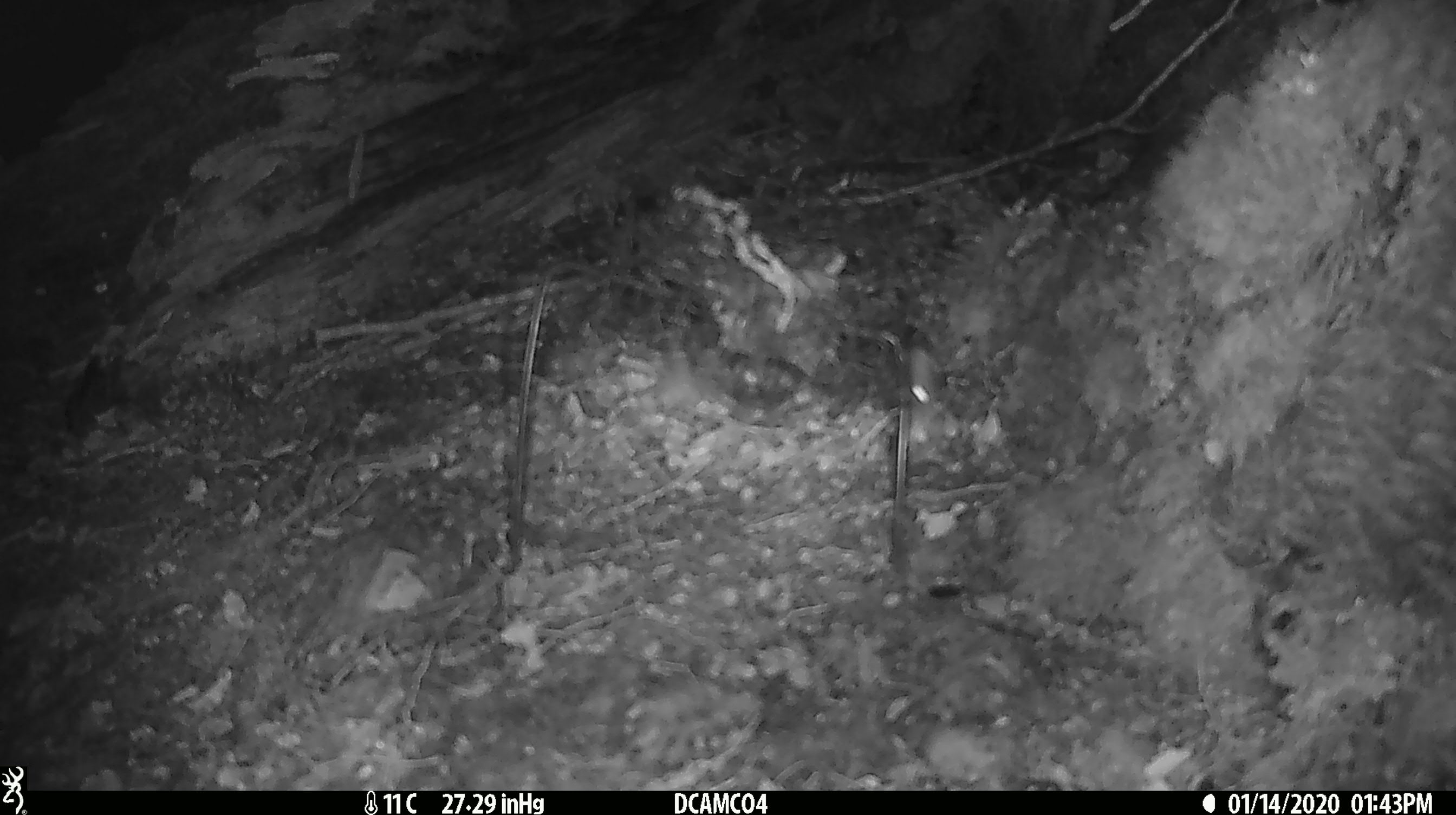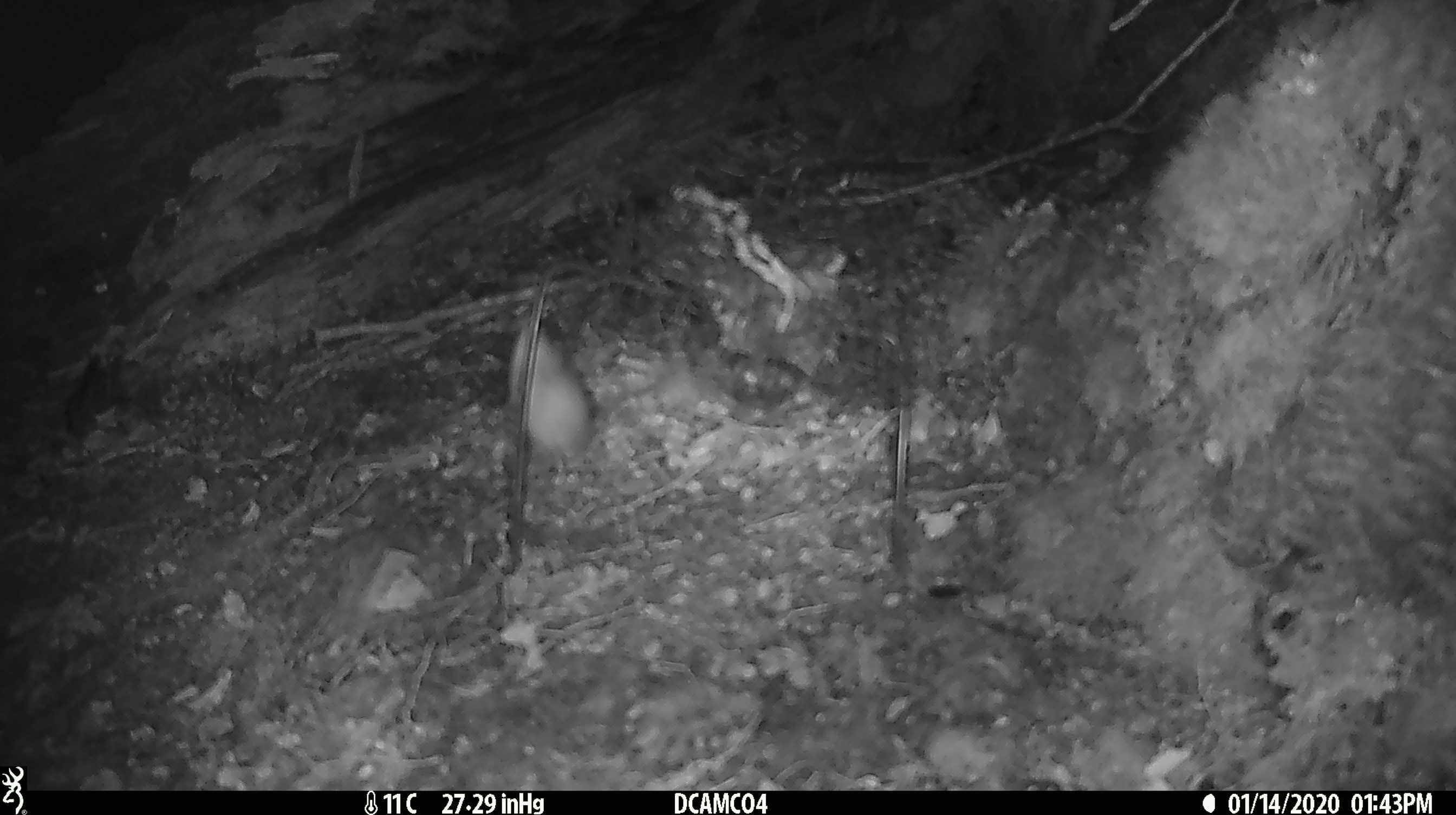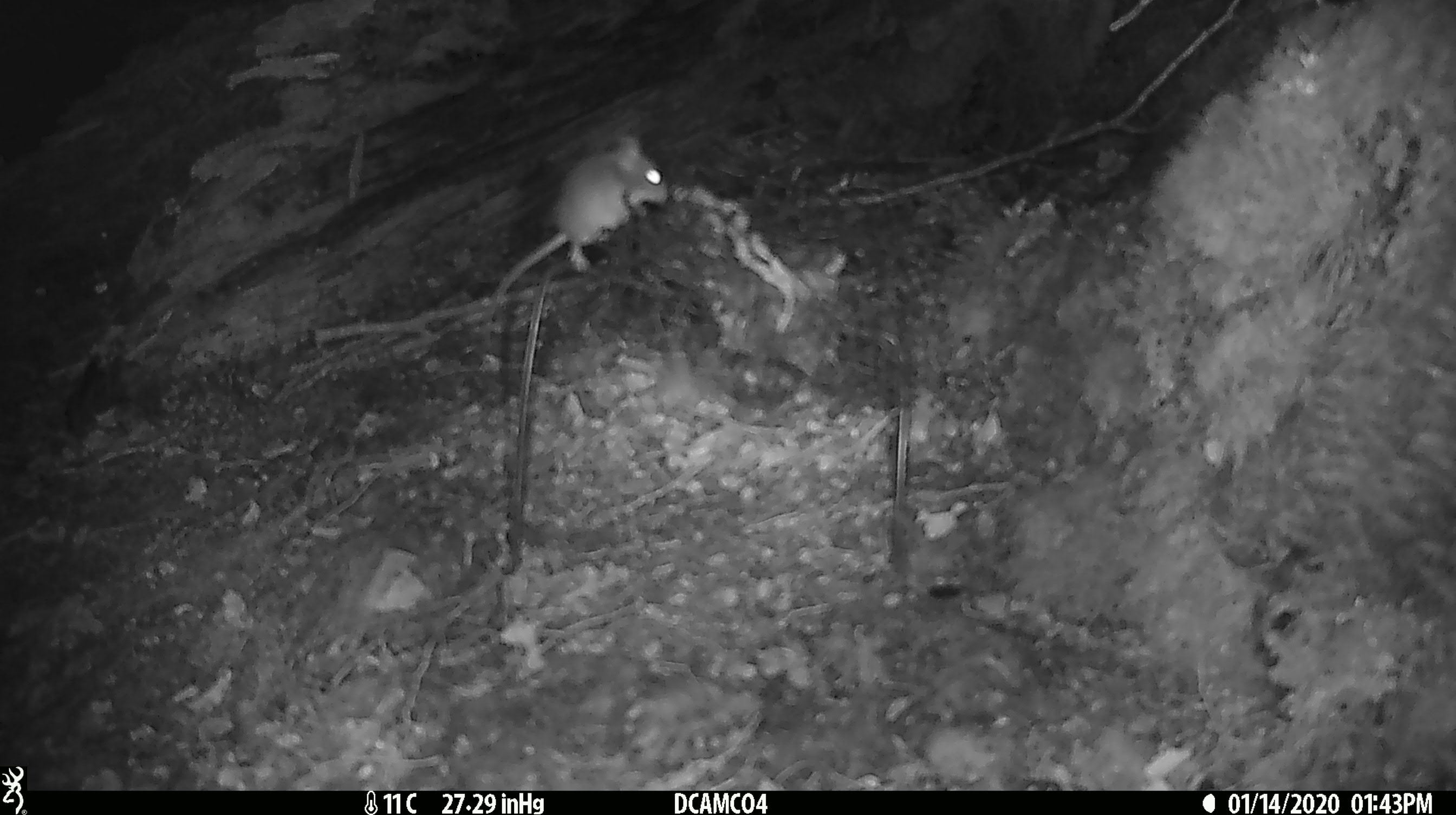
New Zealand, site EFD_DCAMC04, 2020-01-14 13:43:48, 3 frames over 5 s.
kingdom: Animalia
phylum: Chordata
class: Mammalia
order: Rodentia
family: Muridae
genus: Mus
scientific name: Mus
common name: mouse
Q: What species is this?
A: Mouse (Mus).